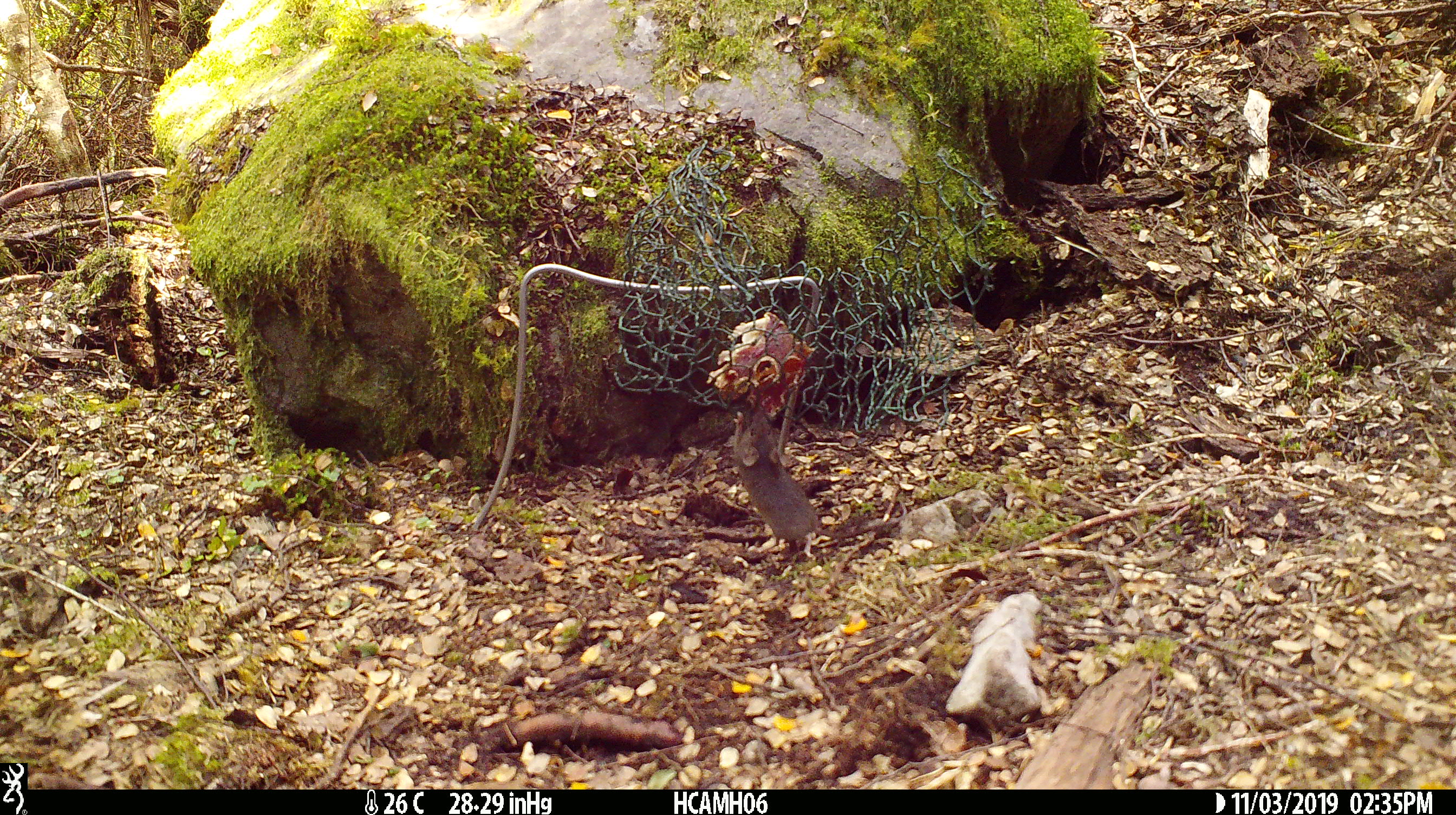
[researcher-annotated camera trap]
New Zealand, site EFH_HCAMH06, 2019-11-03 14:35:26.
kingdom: Animalia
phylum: Chordata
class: Mammalia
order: Rodentia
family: Muridae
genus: Mus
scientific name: Mus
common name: mouse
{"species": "mouse (Mus)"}